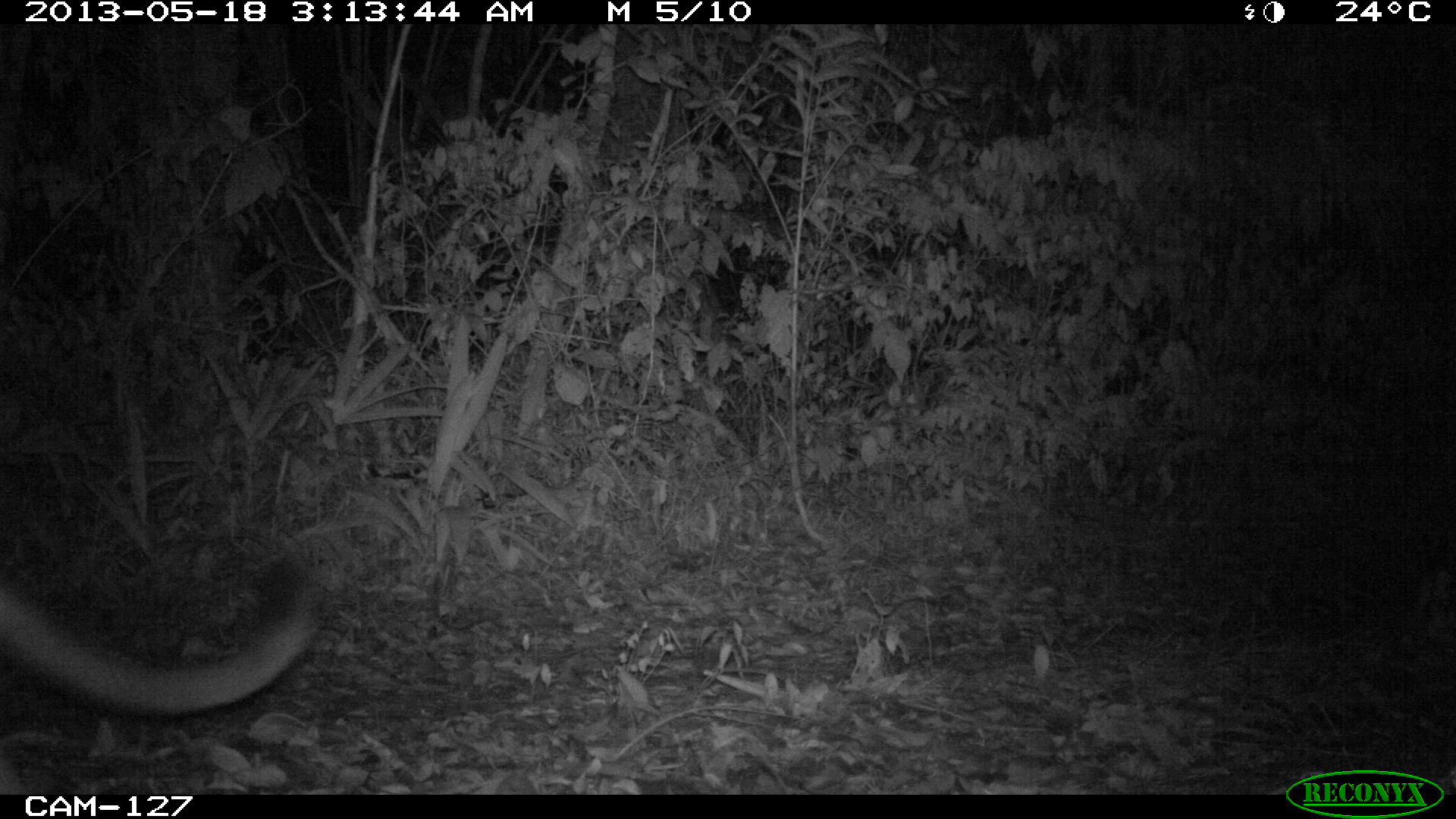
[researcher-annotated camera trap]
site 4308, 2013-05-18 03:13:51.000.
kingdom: Animalia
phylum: Chordata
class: Mammalia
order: Carnivora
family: Felidae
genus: Puma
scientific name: Puma concolor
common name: mountain lion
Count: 1.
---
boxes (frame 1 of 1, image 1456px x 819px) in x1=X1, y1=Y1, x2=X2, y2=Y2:
puma concolor: x1=0, y1=542, x2=326, y2=792